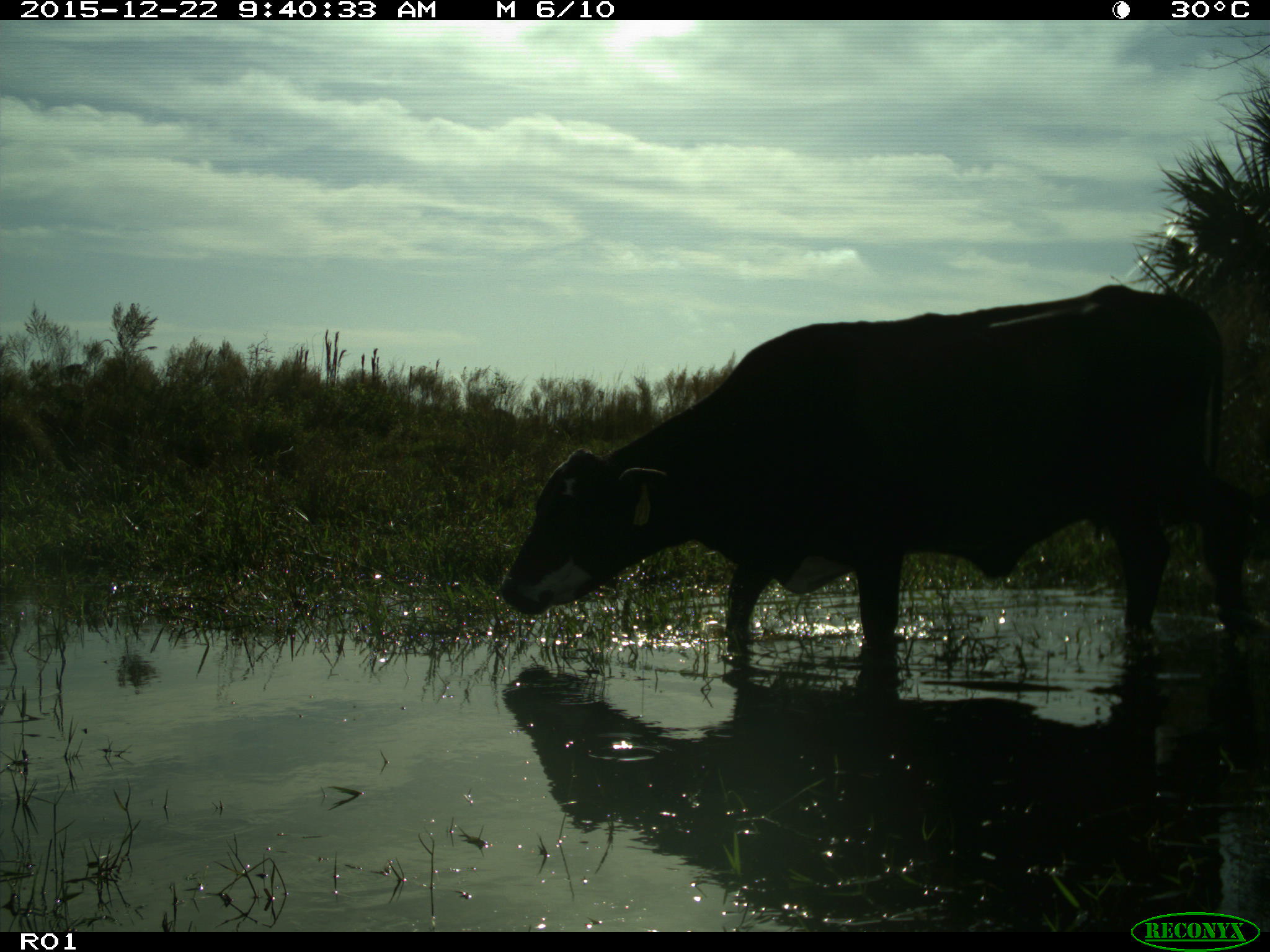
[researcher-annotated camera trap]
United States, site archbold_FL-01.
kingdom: Animalia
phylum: Chordata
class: Mammalia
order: Artiodactyla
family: Bovidae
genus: Bos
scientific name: Bos taurus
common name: domestic cow